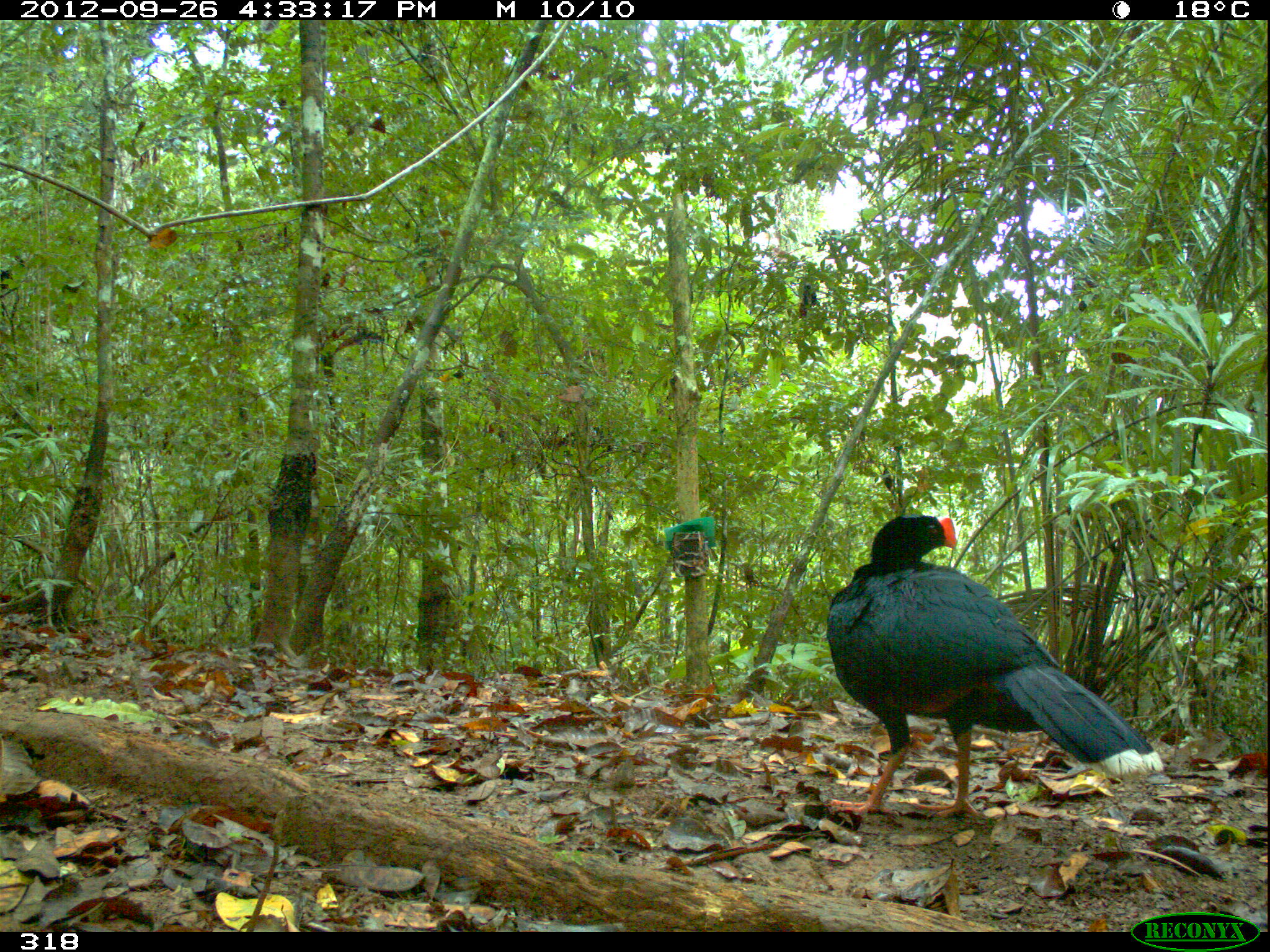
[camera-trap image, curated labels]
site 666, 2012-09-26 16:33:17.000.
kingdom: Animalia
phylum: Chordata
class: Aves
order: Galliformes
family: Cracidae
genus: Mitu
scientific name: Mitu tuberosum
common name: razor-billed curassow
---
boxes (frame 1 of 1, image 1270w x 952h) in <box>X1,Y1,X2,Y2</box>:
mitu tuberosum: <box>823,513,1164,819</box>